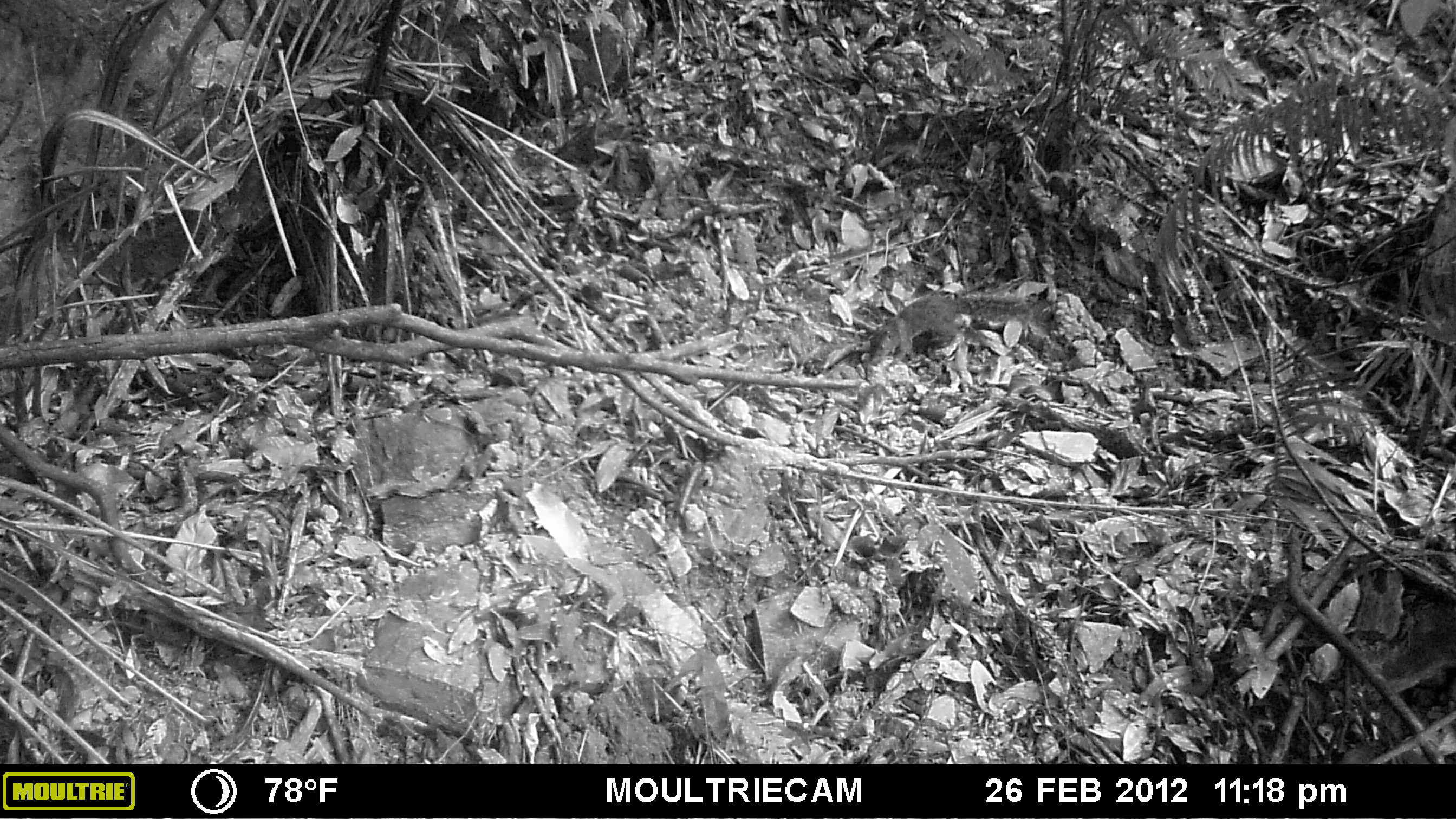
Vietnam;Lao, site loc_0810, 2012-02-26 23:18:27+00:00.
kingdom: Animalia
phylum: Chordata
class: Mammalia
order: Rodentia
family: Sciuridae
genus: Dremomys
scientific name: Dremomys rufigenis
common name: red-cheeked squirrel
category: red cheeked squirrel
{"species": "red cheeked squirrel (red-cheeked squirrel) (Dremomys rufigenis)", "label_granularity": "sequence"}